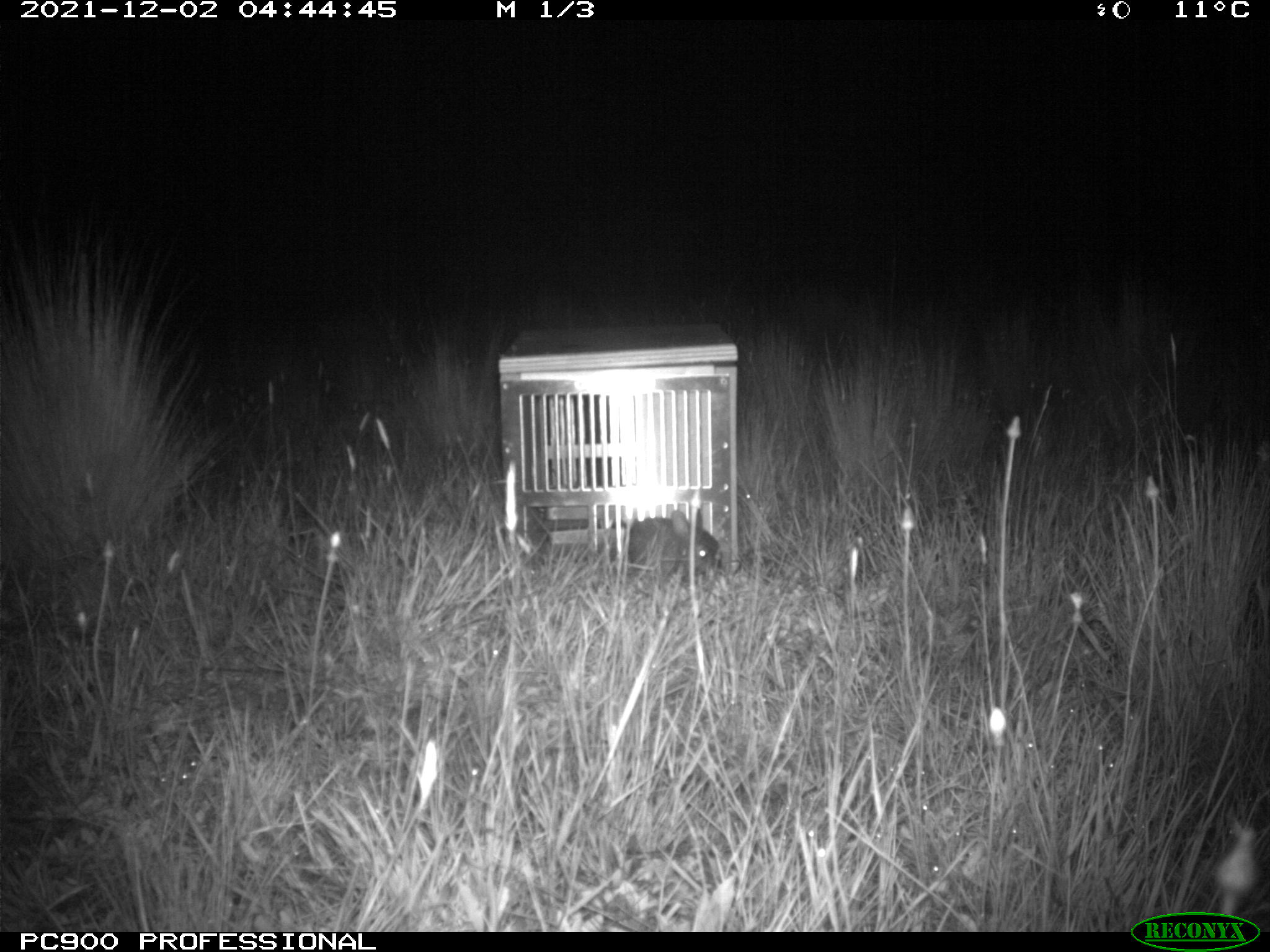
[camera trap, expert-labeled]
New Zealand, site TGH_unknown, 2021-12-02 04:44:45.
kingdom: Animalia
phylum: Chordata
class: Mammalia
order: Lagomorpha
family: Leporidae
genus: Oryctolagus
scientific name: Oryctolagus cuniculus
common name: european rabbit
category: rabbit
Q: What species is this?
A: Rabbit (european rabbit) (Oryctolagus cuniculus).